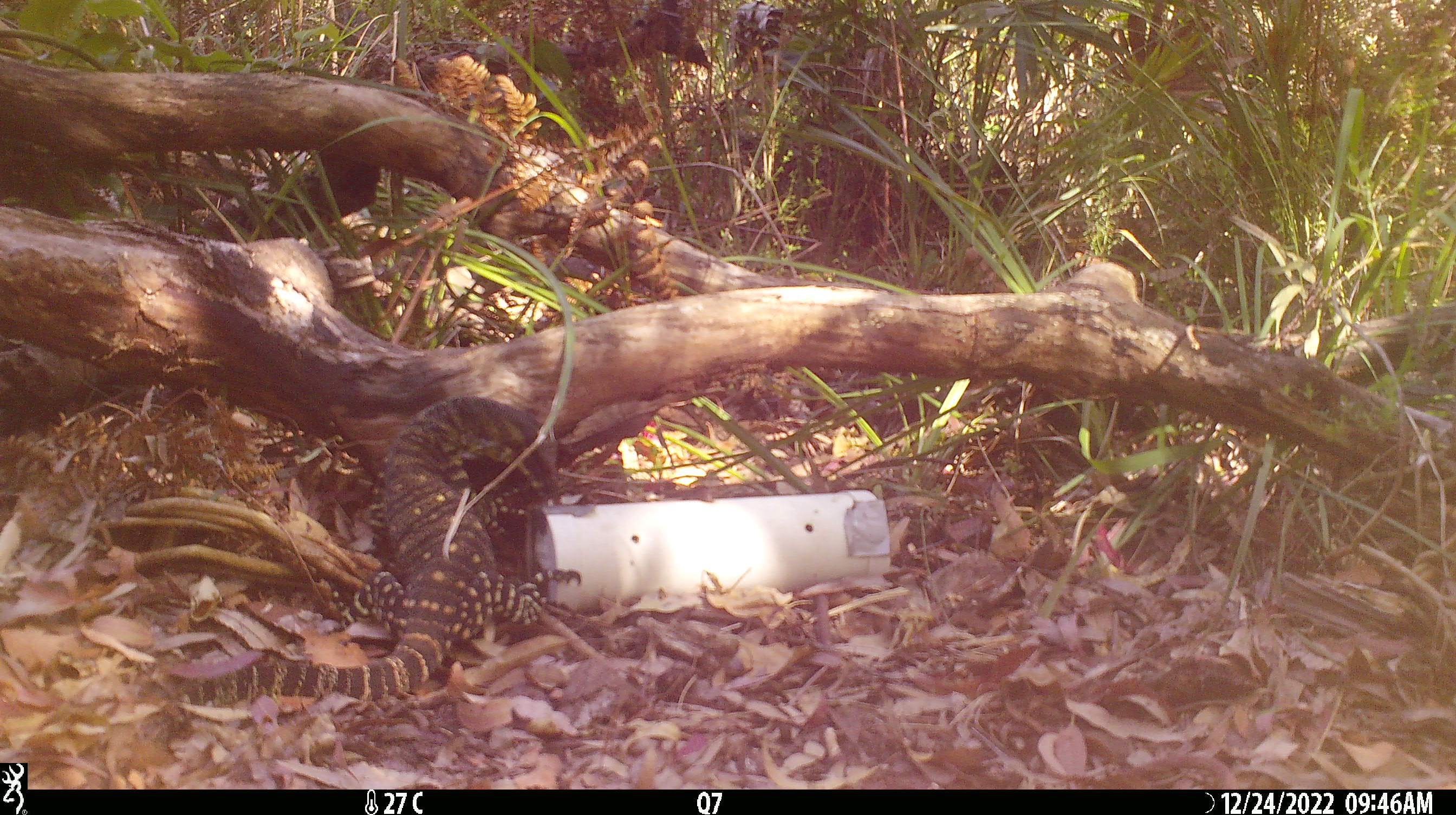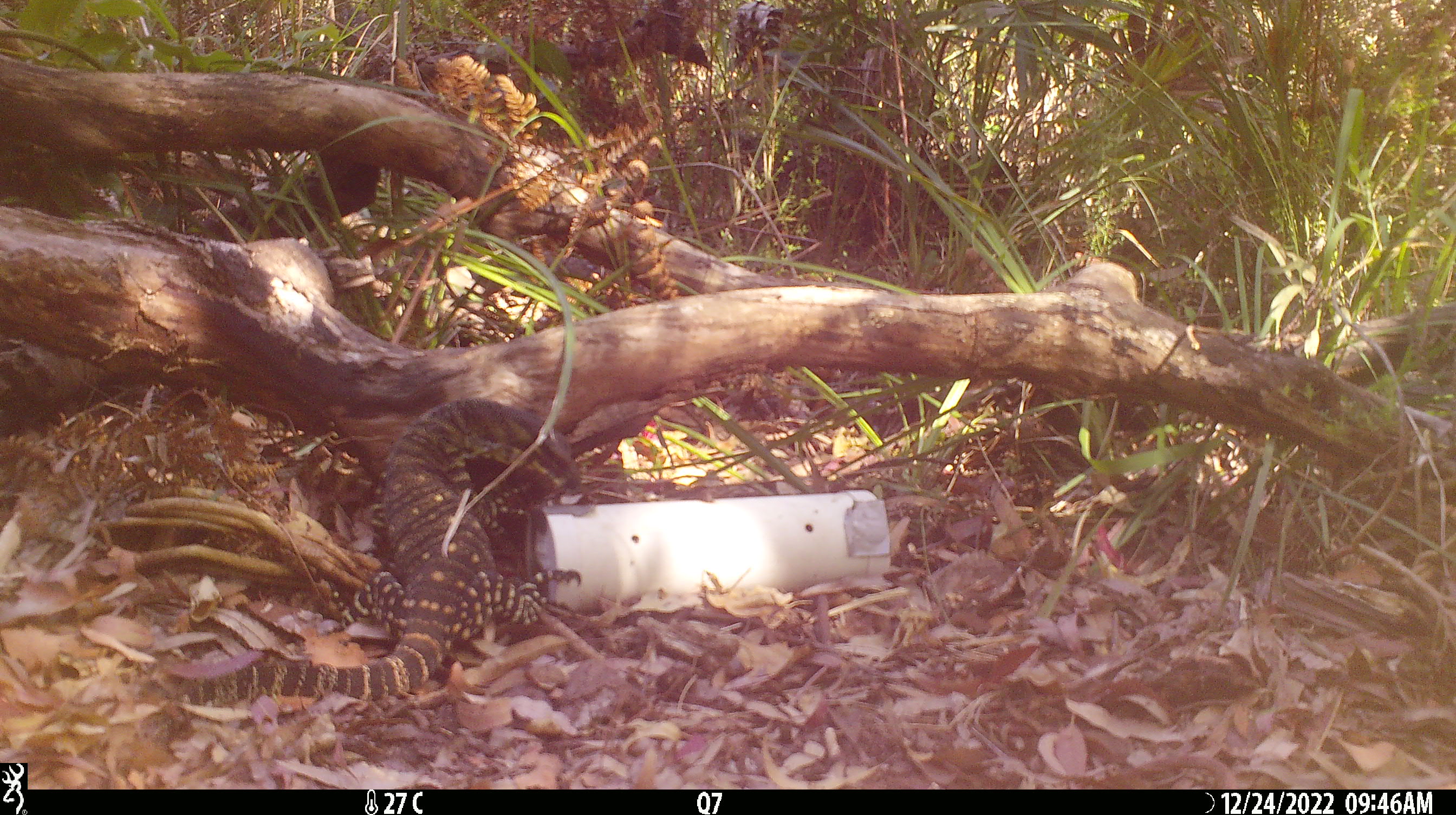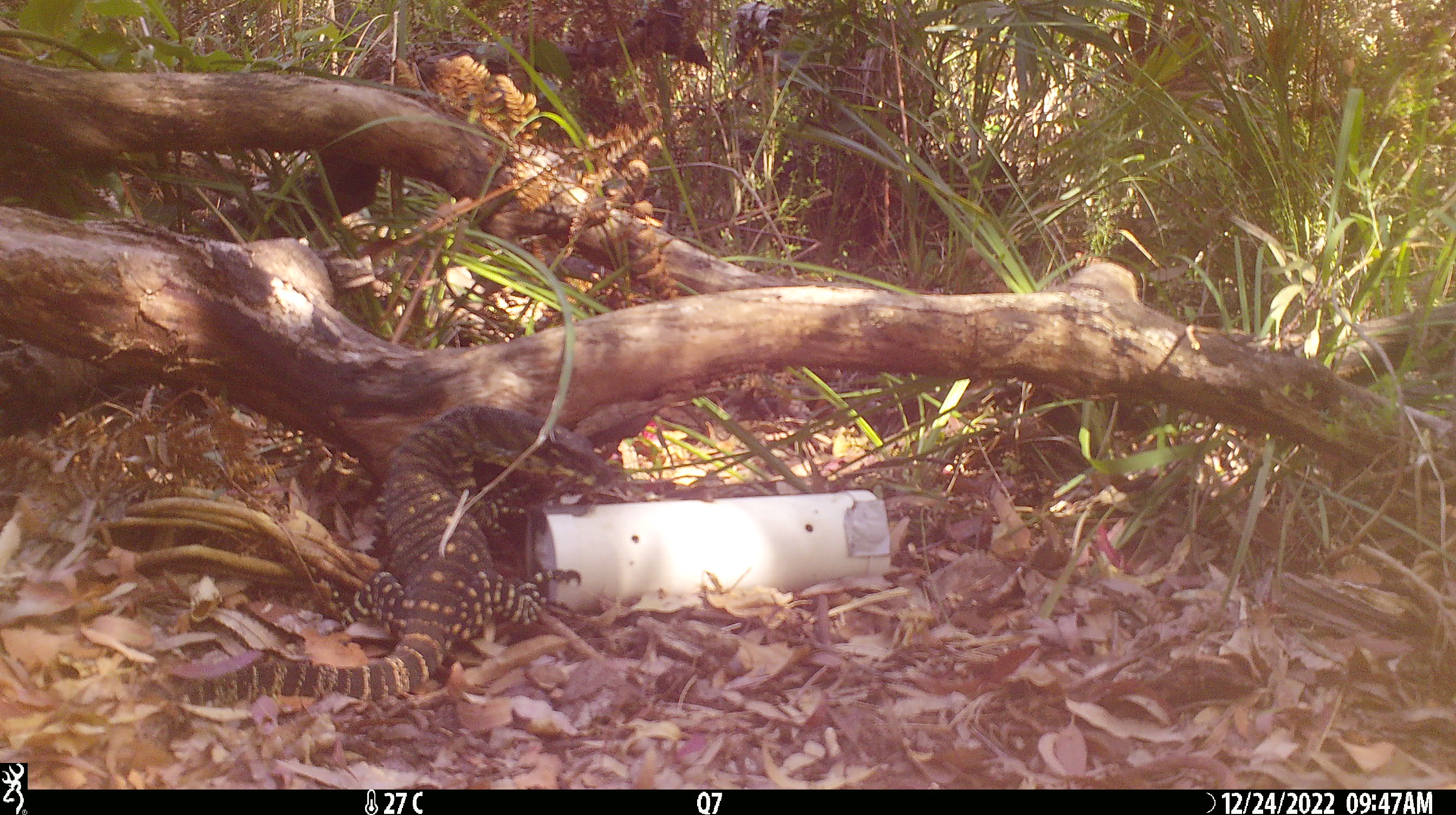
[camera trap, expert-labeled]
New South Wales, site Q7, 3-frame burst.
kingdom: Animalia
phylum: Chordata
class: Reptilia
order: Squamata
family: Varanidae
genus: Varanus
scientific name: Varanus varius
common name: lace monitor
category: goanna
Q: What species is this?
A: Goanna (lace monitor) (Varanus varius).